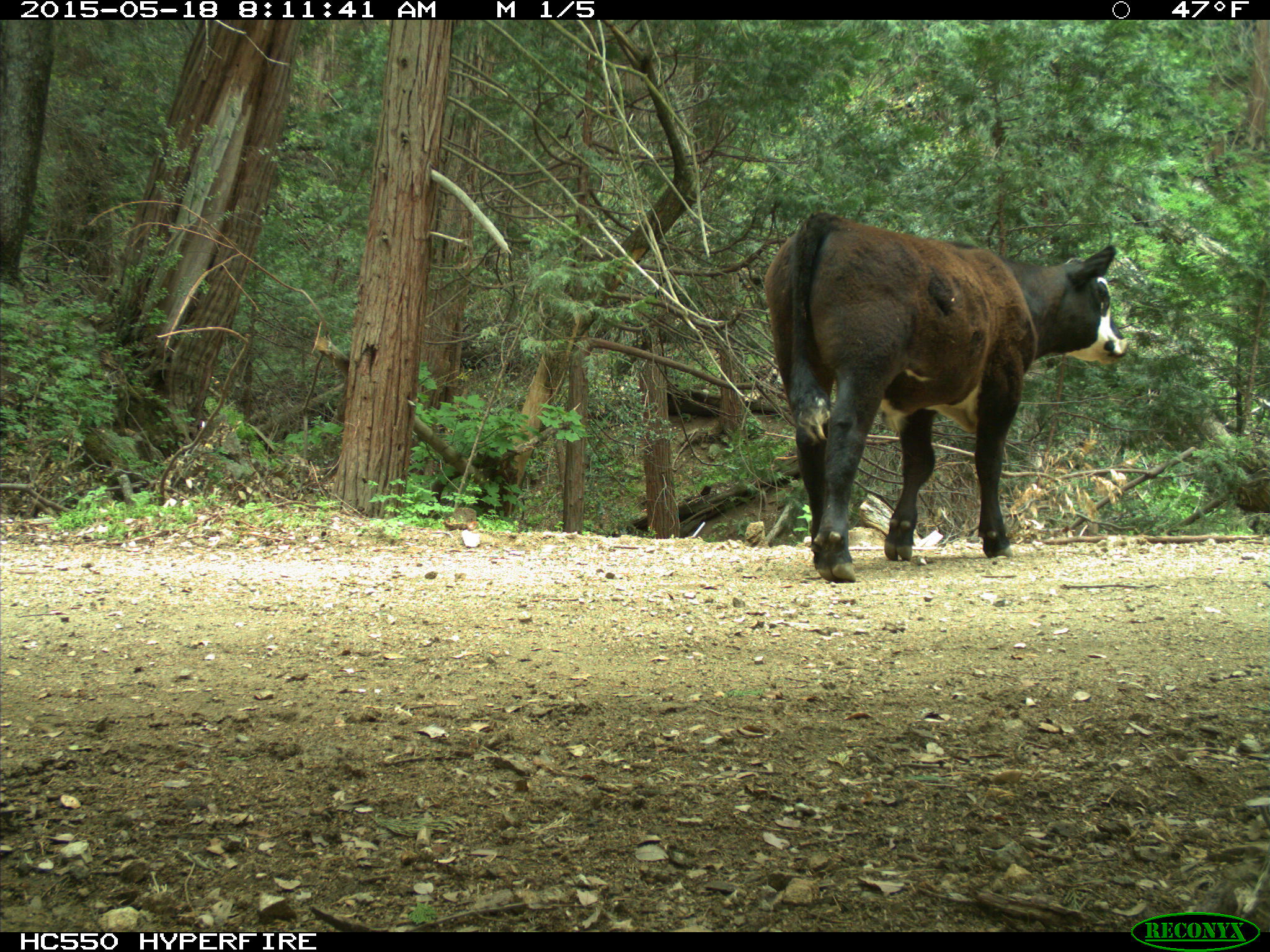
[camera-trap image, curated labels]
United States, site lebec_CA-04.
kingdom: Animalia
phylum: Chordata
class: Mammalia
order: Artiodactyla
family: Bovidae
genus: Bos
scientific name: Bos taurus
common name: domestic cow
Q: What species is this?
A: Bos taurus (domestic cow).